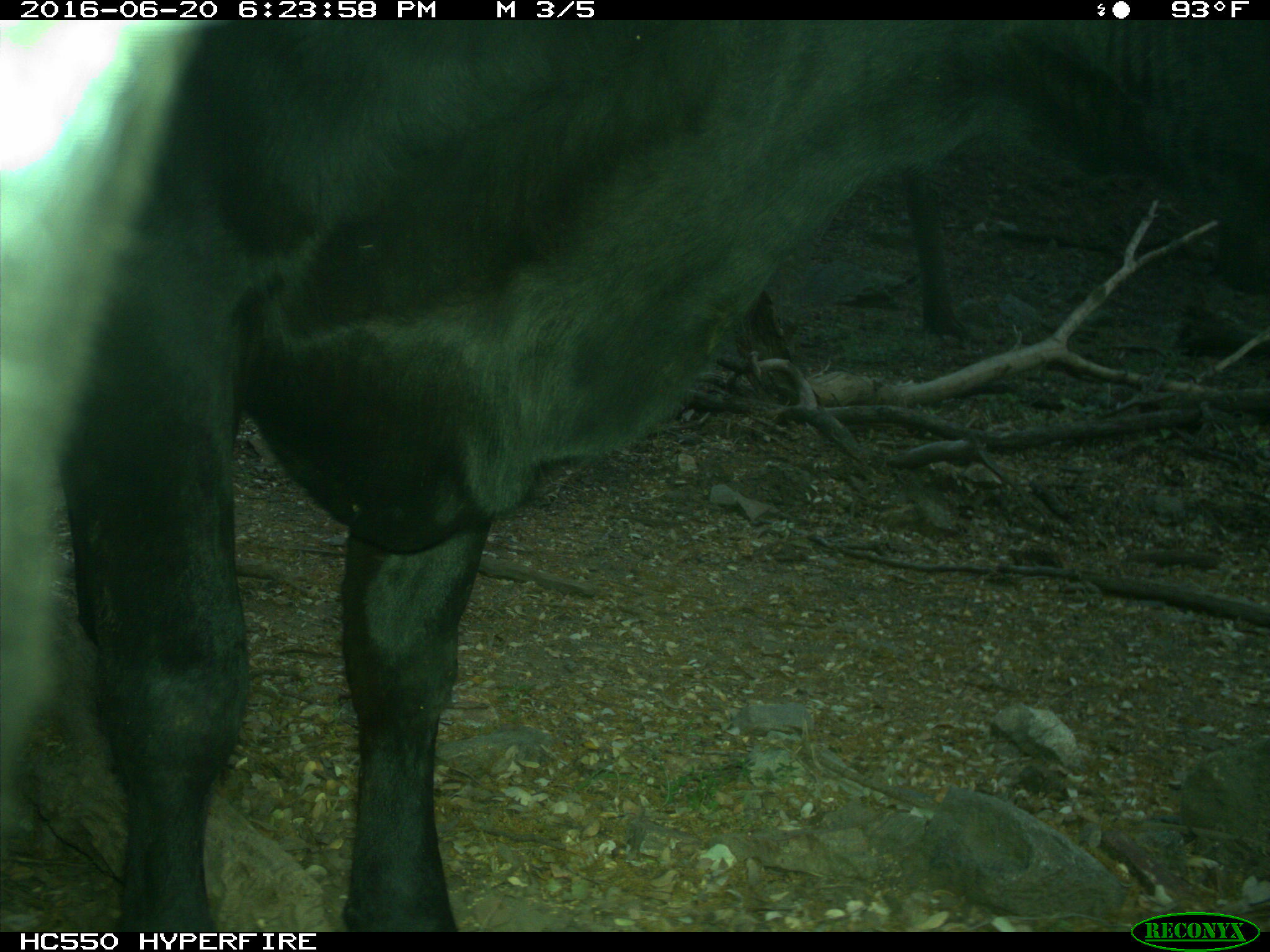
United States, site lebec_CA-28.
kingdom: Animalia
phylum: Chordata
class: Mammalia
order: Artiodactyla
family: Bovidae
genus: Bos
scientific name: Bos taurus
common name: domestic cow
Bos taurus (domestic cow).